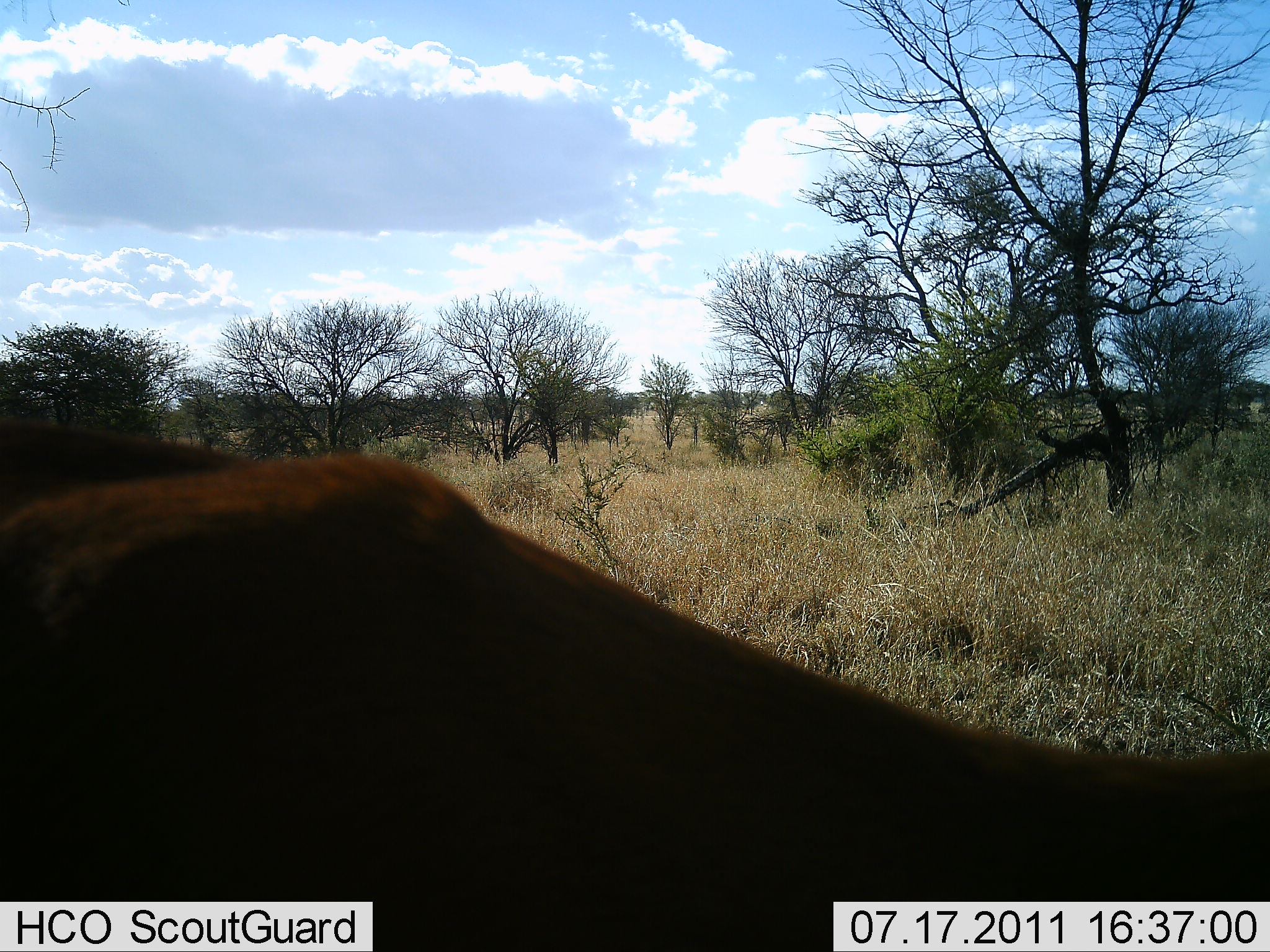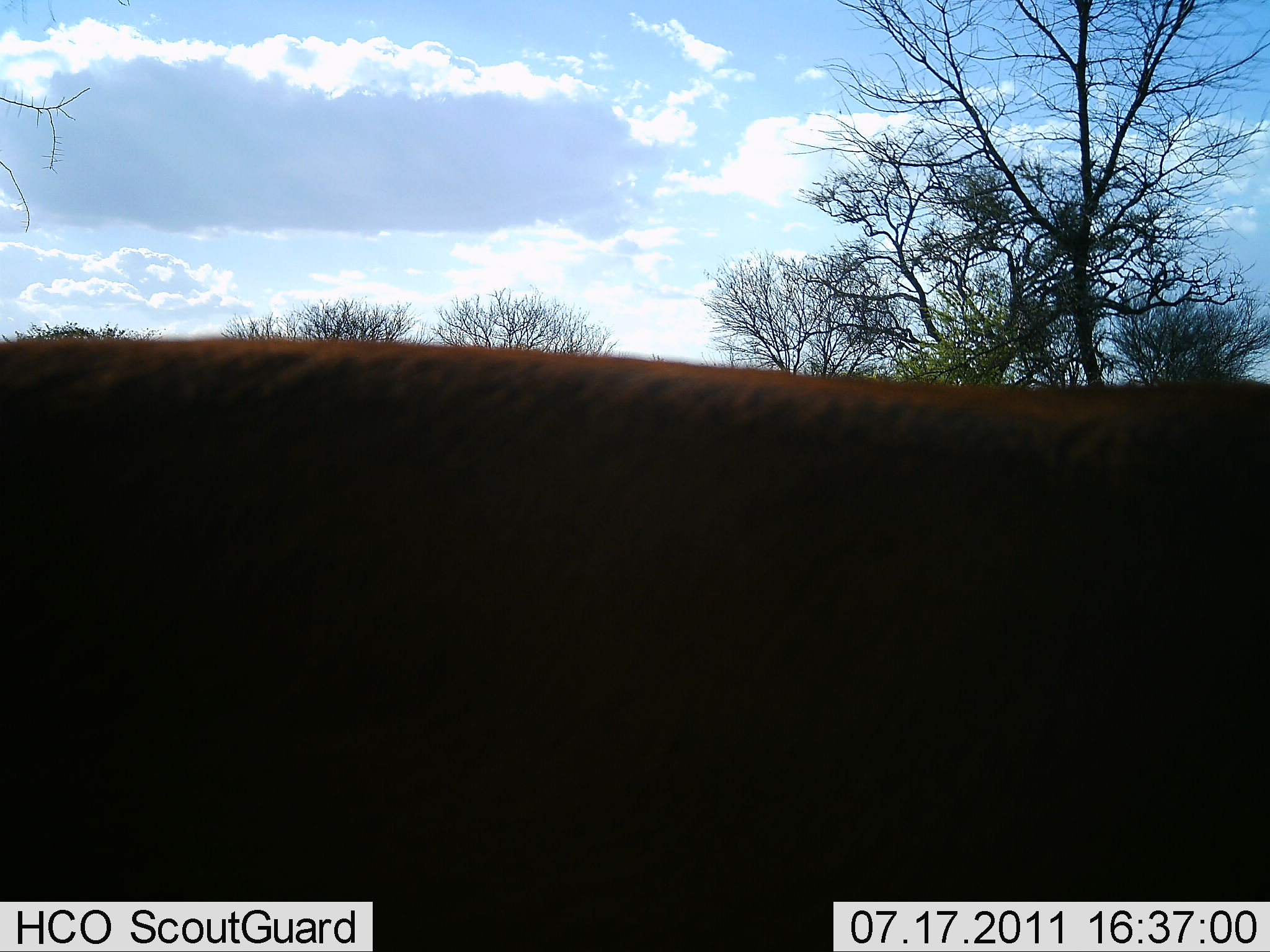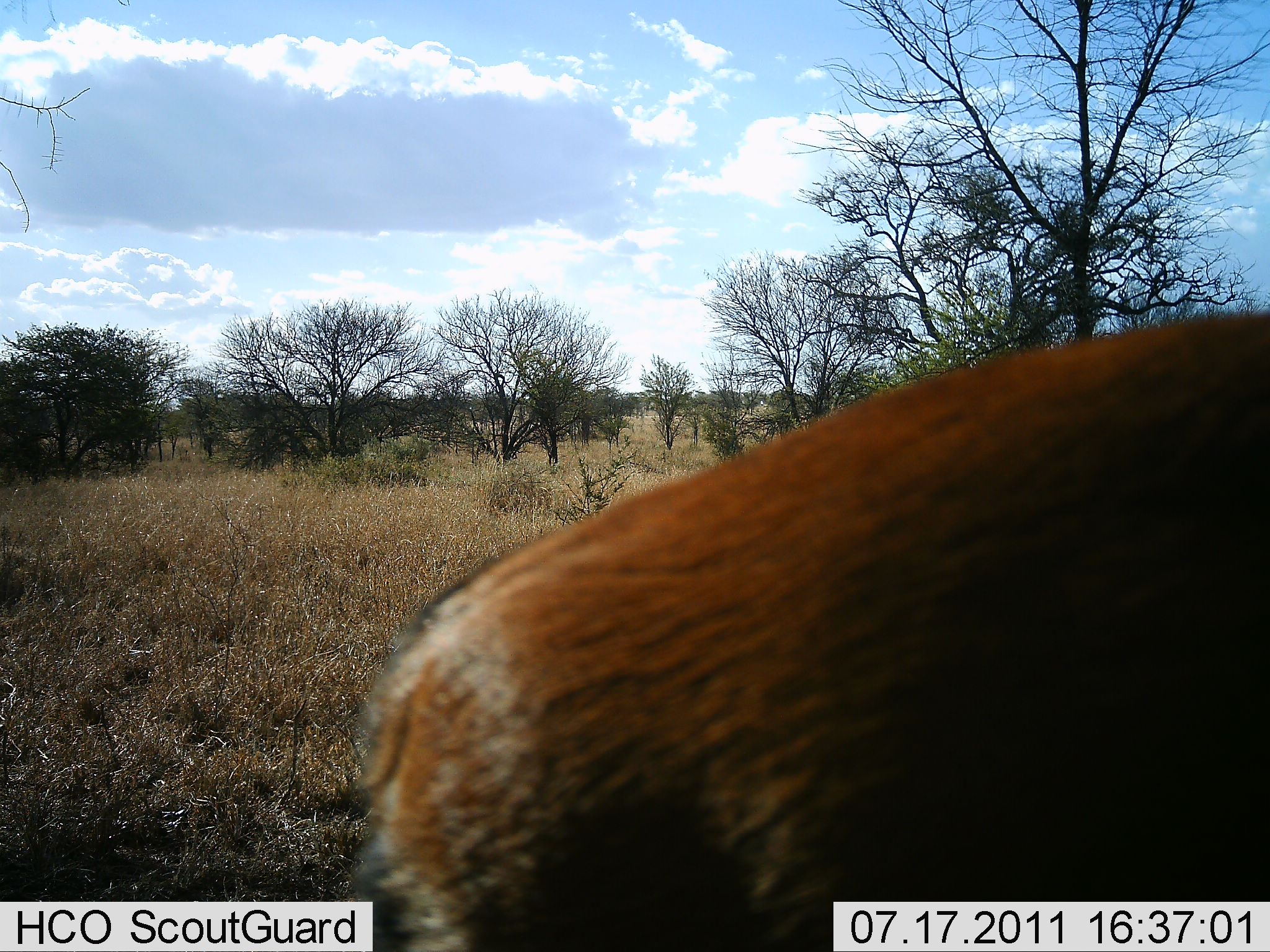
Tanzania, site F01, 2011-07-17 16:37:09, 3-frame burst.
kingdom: Animalia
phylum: Chordata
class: Mammalia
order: Artiodactyla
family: Bovidae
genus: Aepyceros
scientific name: Aepyceros melampus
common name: impala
Impala (Aepyceros melampus), count 1. Behavior (volunteer vote fractions): standing 0%, resting 0%, moving 100%, interacting 0%. Young present (vote fraction): 0%. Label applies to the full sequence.